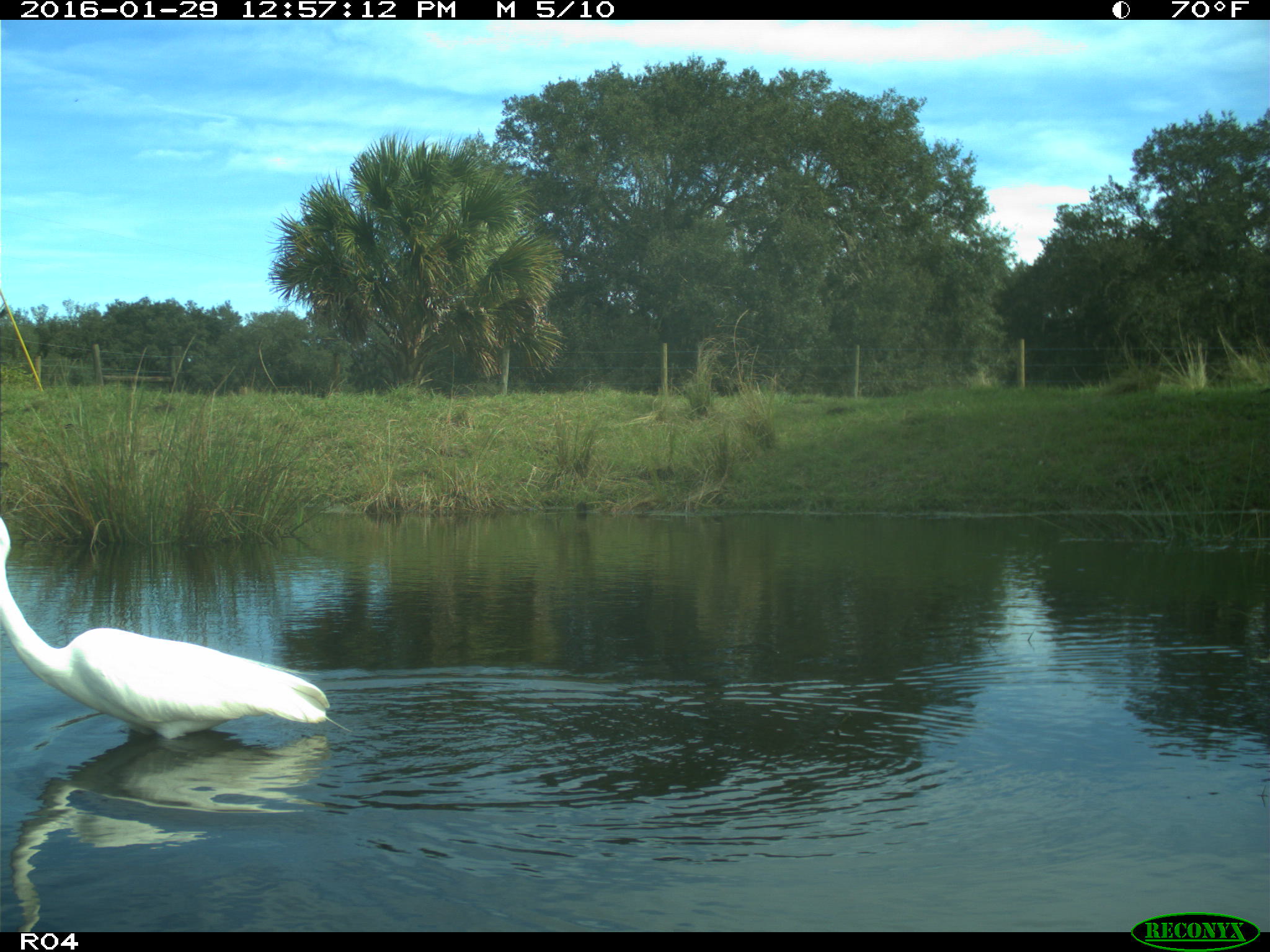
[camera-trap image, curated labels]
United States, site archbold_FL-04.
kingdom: Animalia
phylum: Chordata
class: Aves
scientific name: Aves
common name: birds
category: unidentified bird